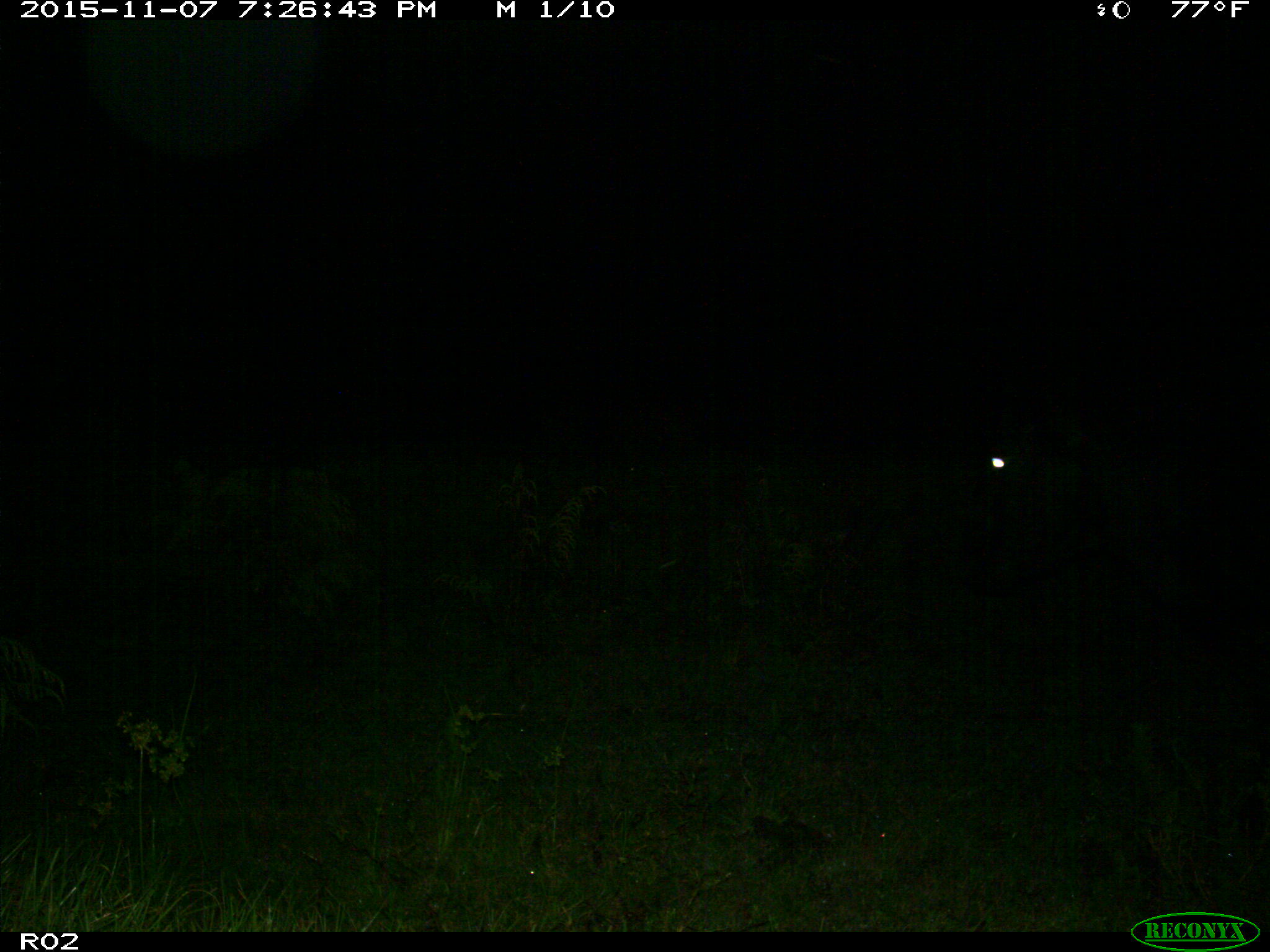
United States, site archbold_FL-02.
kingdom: Animalia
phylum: Chordata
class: Mammalia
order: Artiodactyla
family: Bovidae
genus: Bos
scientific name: Bos taurus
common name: domestic cow